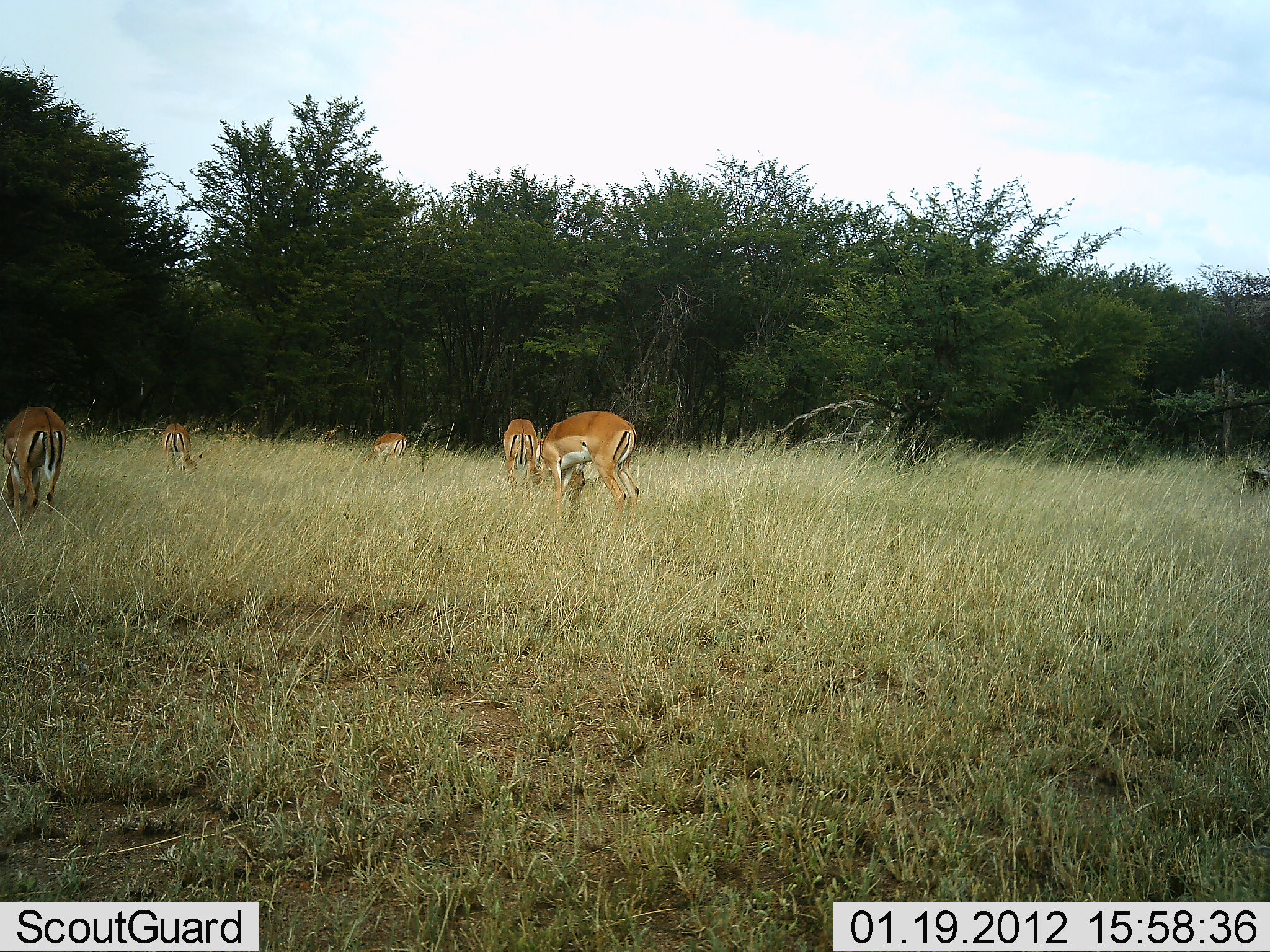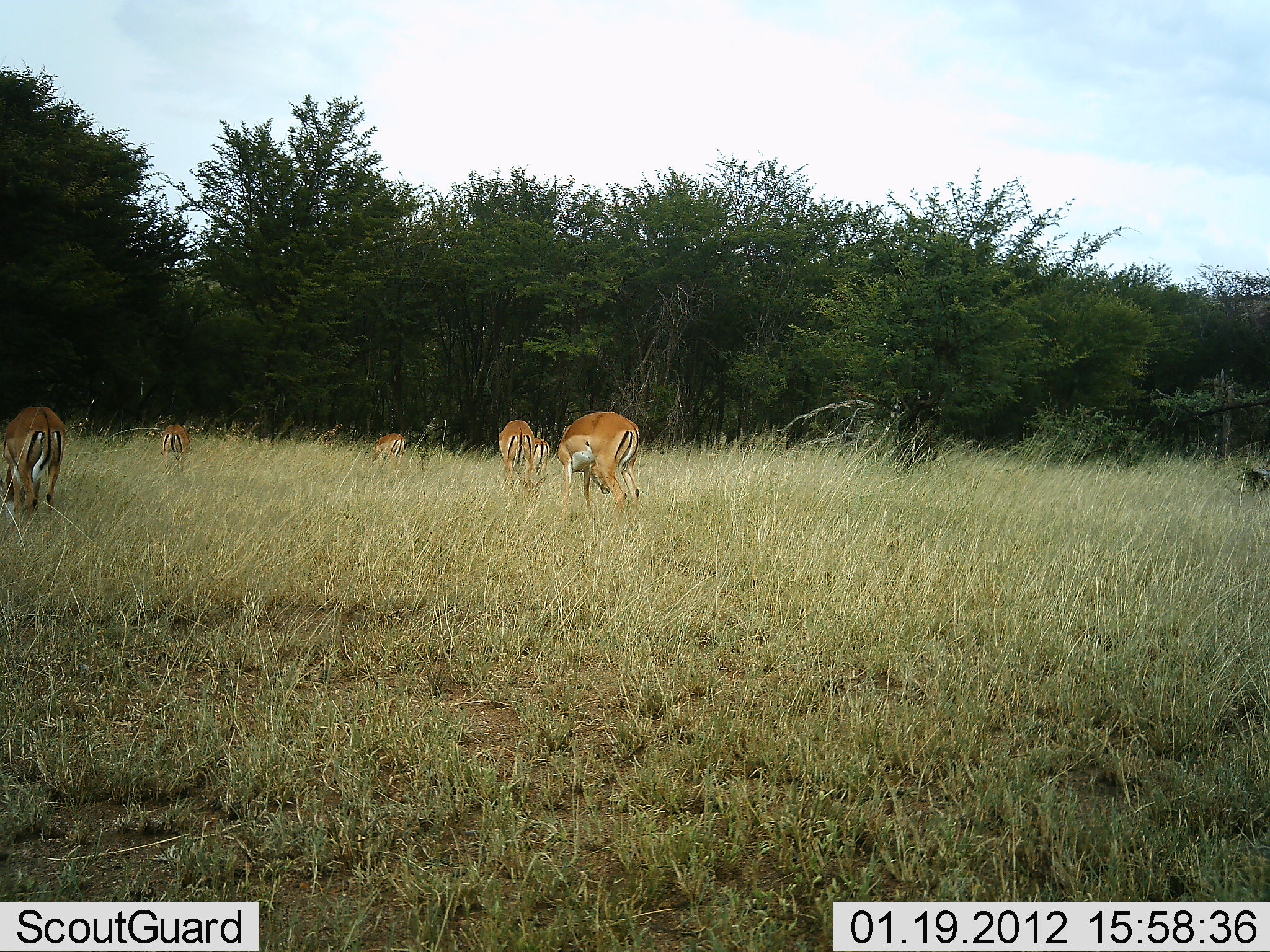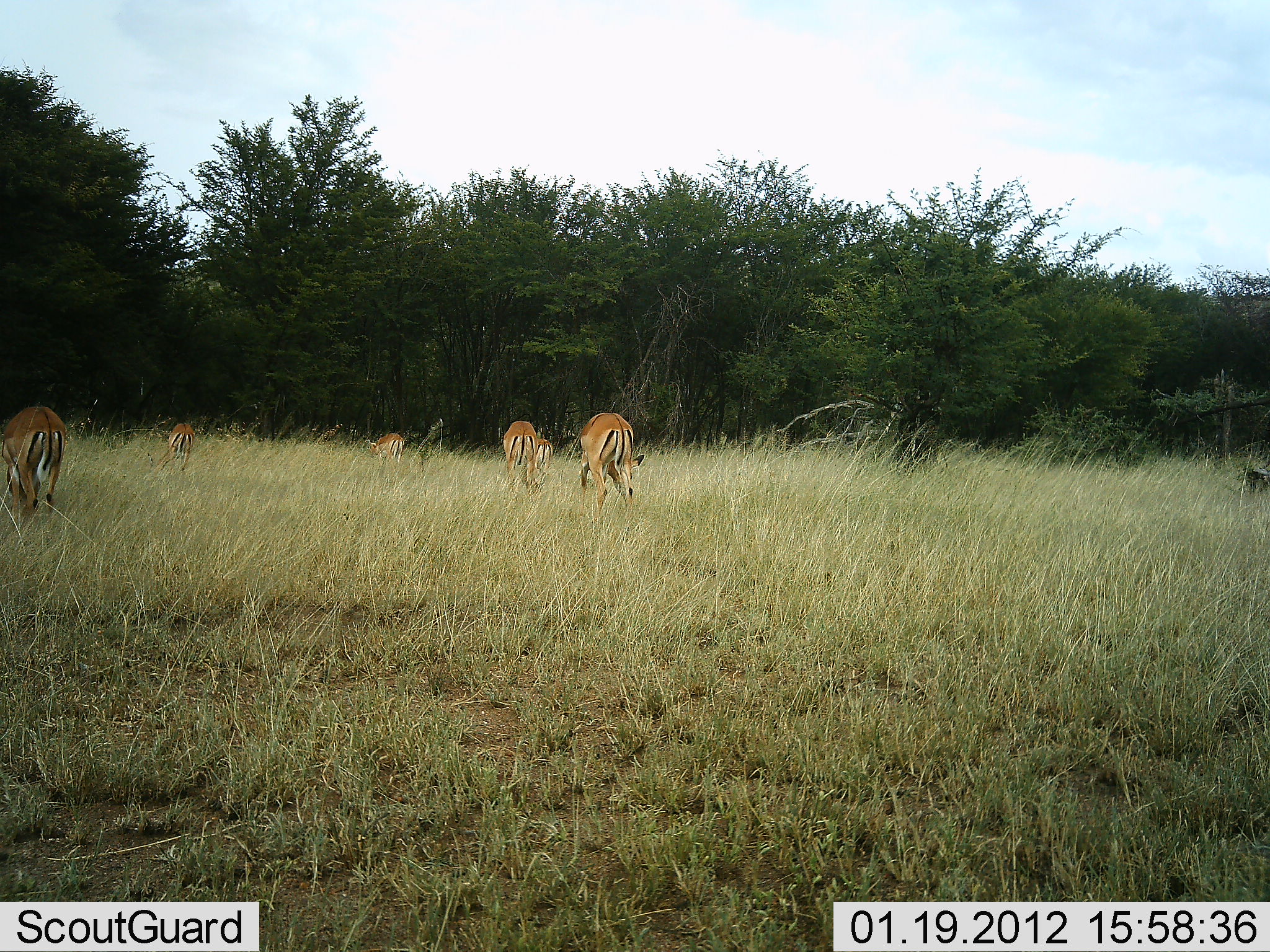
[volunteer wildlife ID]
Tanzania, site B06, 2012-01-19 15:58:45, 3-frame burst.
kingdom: Animalia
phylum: Chordata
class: Mammalia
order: Artiodactyla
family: Bovidae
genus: Nanger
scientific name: Nanger granti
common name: grant's gazelle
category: gazellegrants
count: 5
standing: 8%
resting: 0%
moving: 0%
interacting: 0%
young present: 0%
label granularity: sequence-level